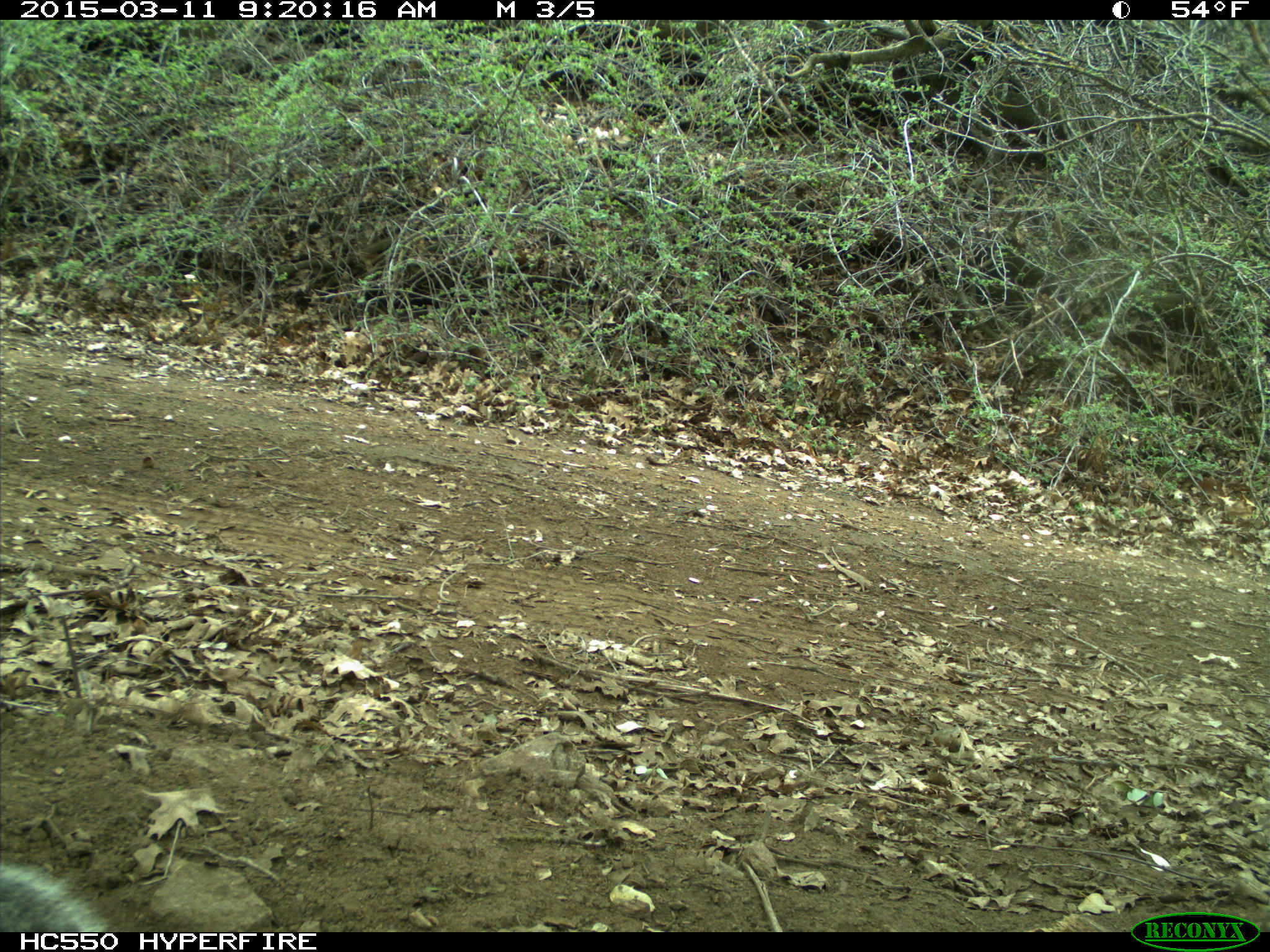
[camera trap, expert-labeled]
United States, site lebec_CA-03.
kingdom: Animalia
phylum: Chordata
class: Mammalia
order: Rodentia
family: Sciuridae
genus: Sciurus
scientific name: Sciurus carolinensis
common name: eastern gray squirrel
Sciurus carolinensis (eastern gray squirrel).